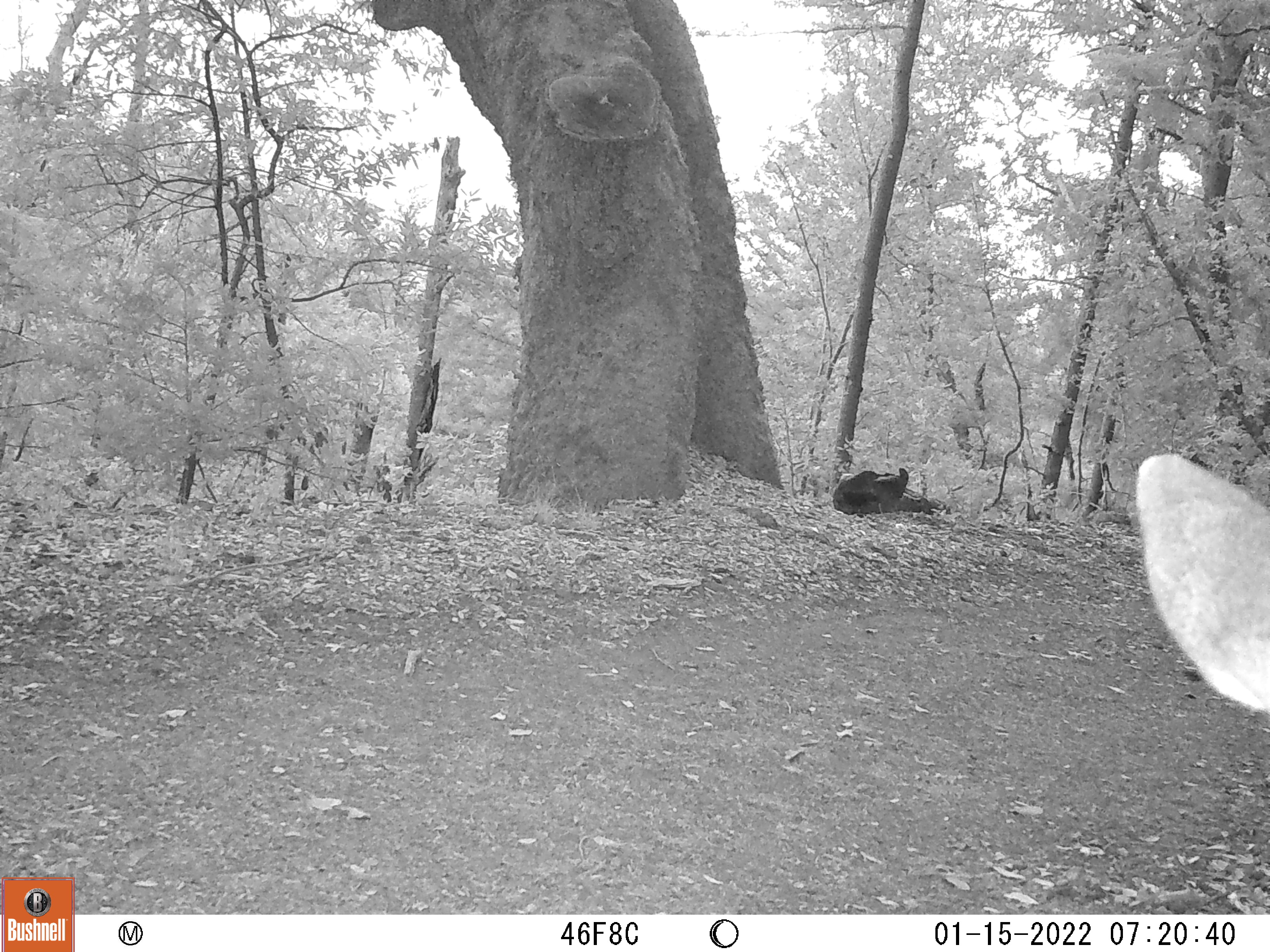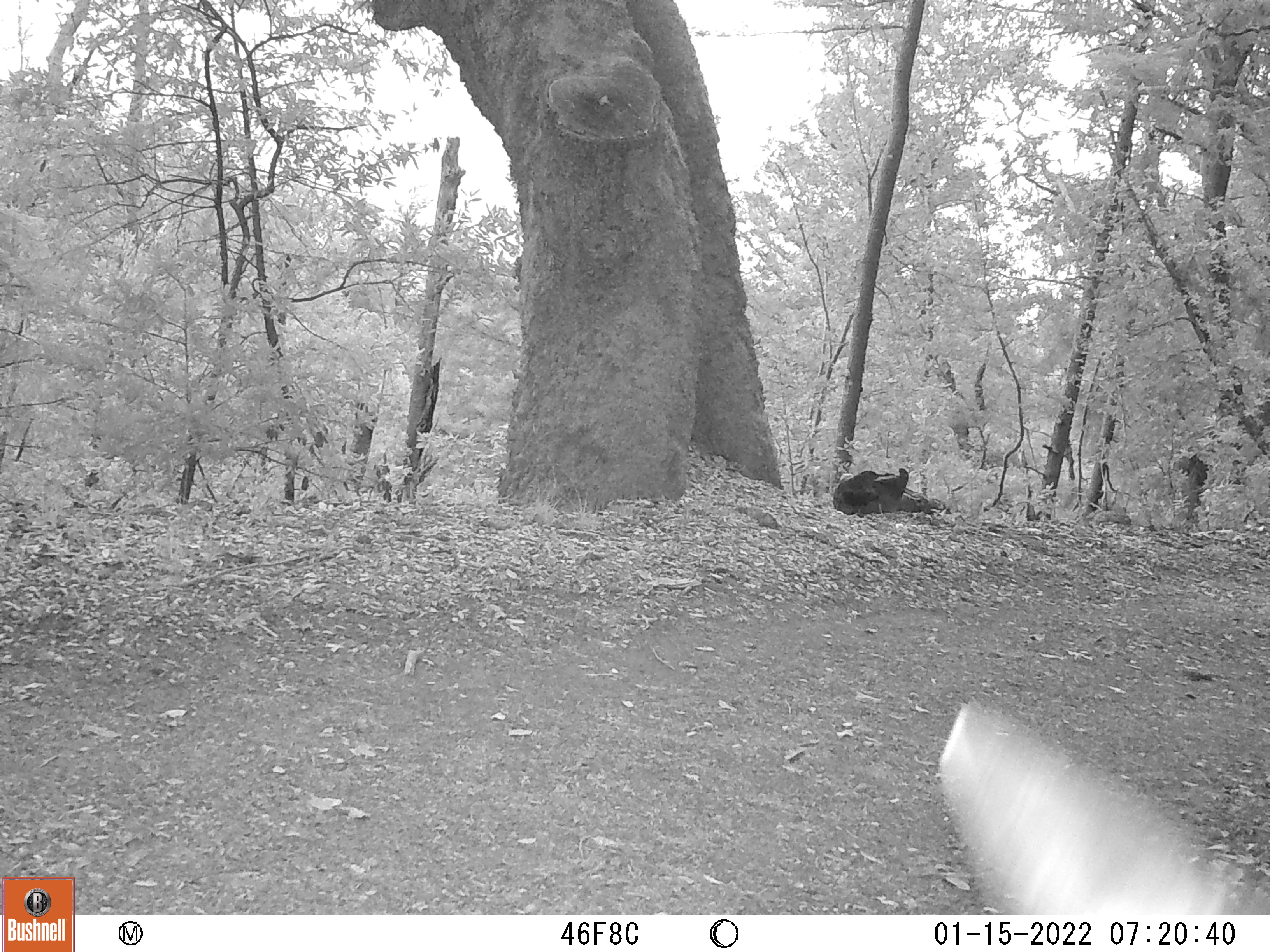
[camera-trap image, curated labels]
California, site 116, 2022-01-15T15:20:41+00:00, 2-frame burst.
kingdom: Animalia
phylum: Chordata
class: Mammalia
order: Artiodactyla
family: Cervidae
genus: Odocoileus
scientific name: Odocoileus hemionus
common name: mule deer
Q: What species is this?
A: Mule deer (Odocoileus hemionus).